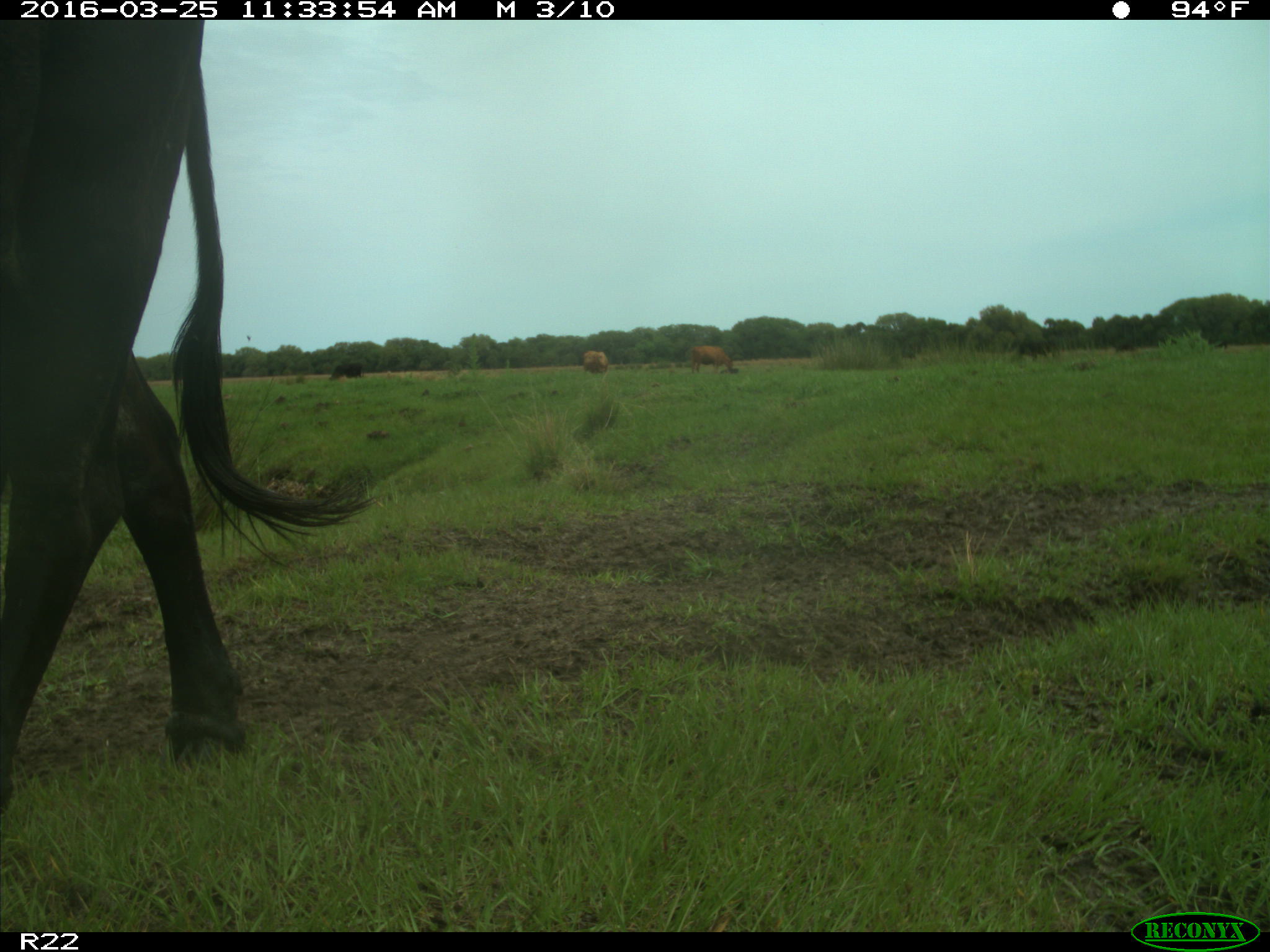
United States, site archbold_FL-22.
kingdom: Animalia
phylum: Chordata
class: Mammalia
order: Artiodactyla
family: Bovidae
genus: Bos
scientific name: Bos taurus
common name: domestic cow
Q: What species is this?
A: Bos taurus (domestic cow).